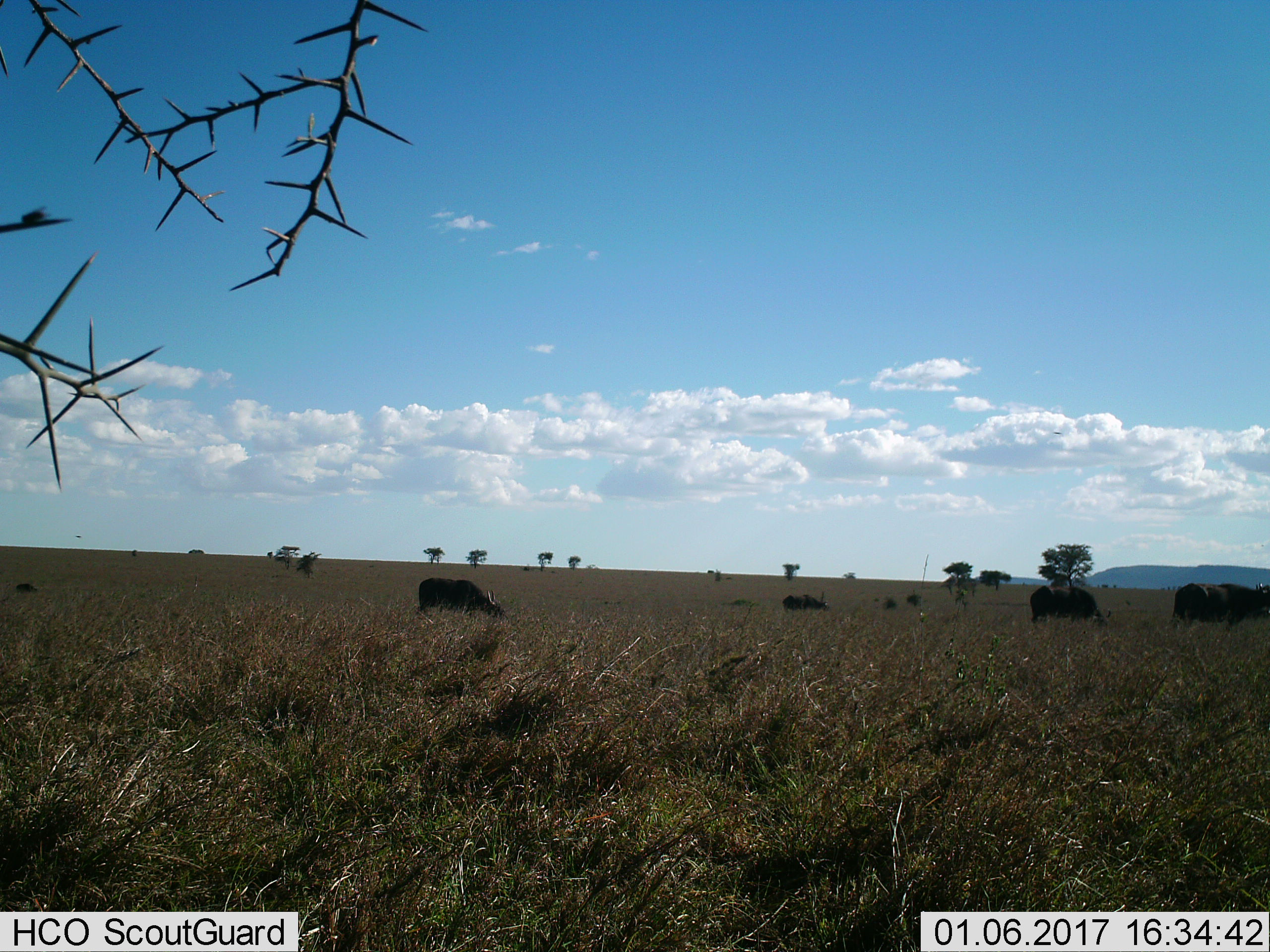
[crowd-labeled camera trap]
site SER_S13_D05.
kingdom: Animalia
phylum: Chordata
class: Mammalia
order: Artiodactyla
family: Bovidae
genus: Syncerus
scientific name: Syncerus caffer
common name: african buffalo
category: buffalo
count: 4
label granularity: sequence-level